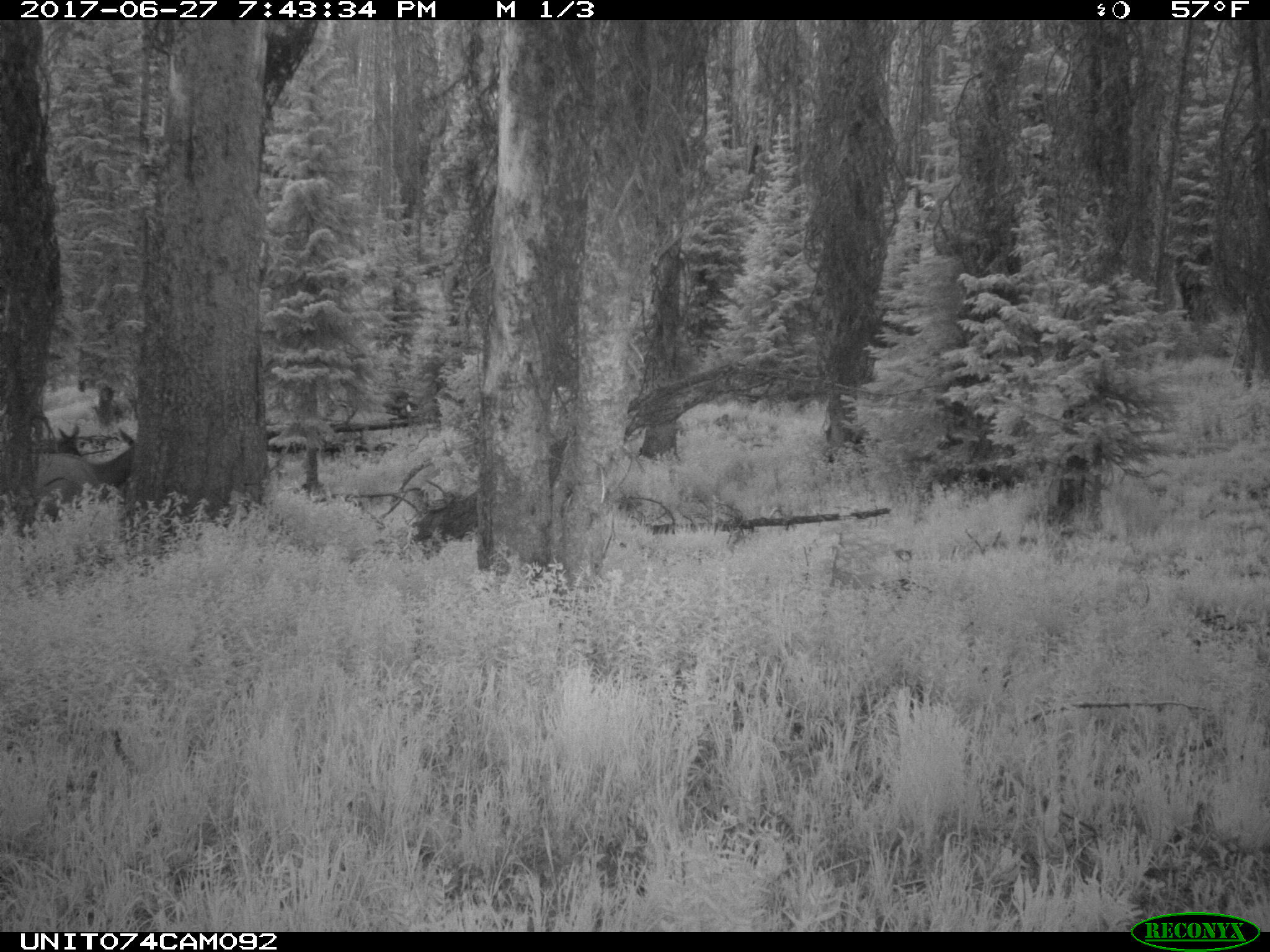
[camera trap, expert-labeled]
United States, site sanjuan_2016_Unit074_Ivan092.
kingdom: Animalia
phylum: Chordata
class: Mammalia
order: Artiodactyla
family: Cervidae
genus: Cervus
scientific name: Cervus elaphus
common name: red deer